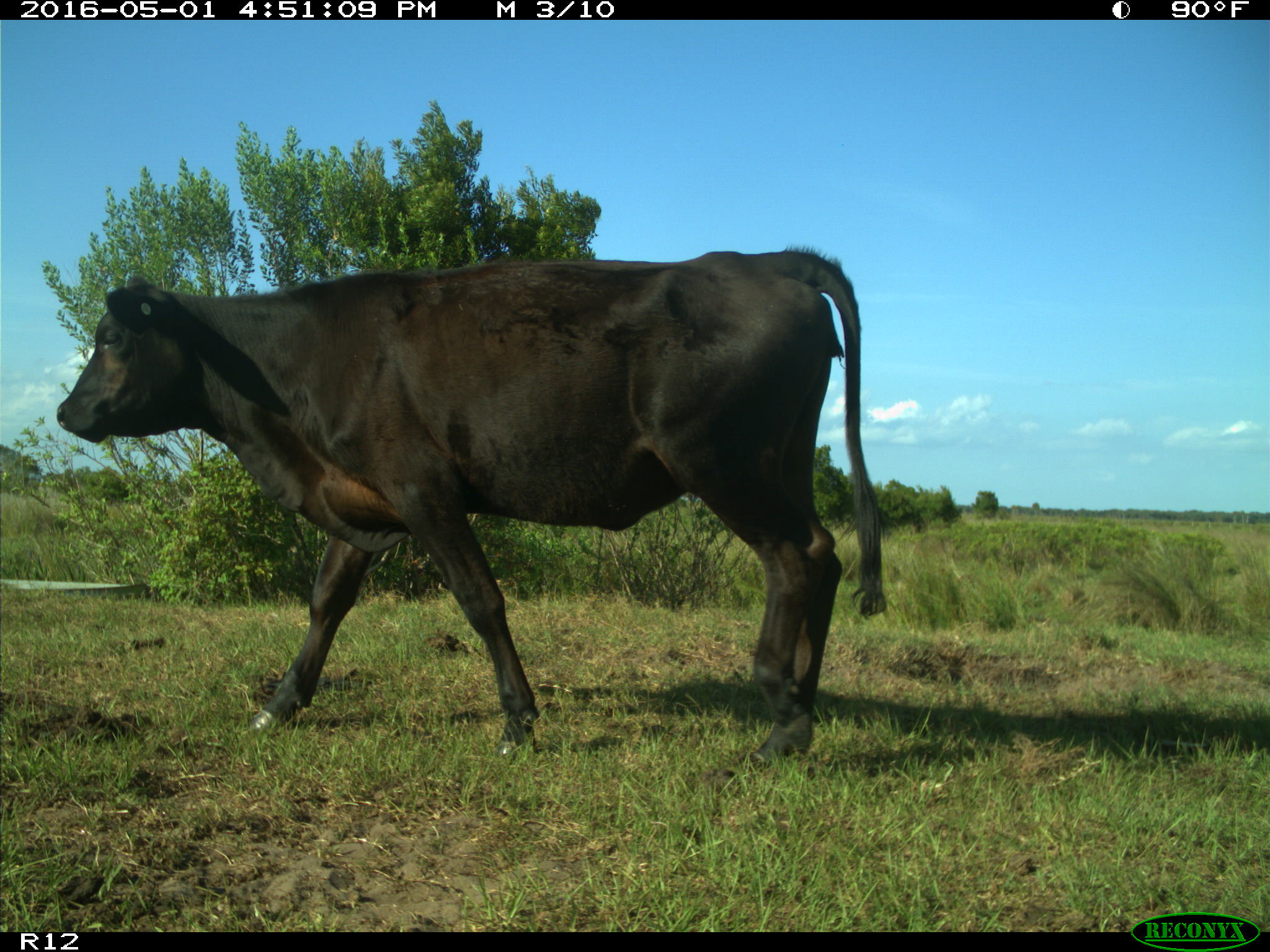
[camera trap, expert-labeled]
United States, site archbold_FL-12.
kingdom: Animalia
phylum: Chordata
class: Mammalia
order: Artiodactyla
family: Bovidae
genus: Bos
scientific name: Bos taurus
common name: domestic cow